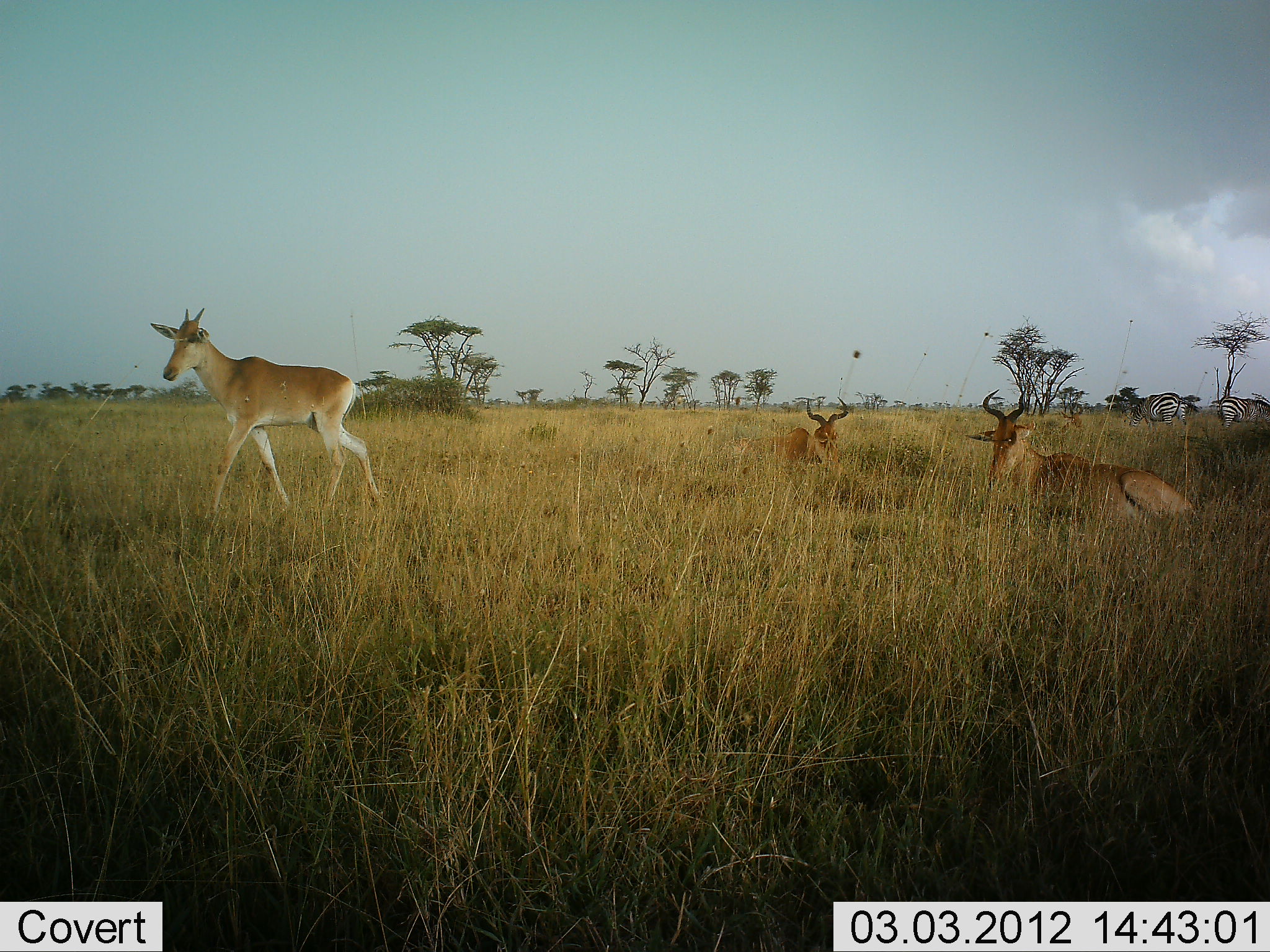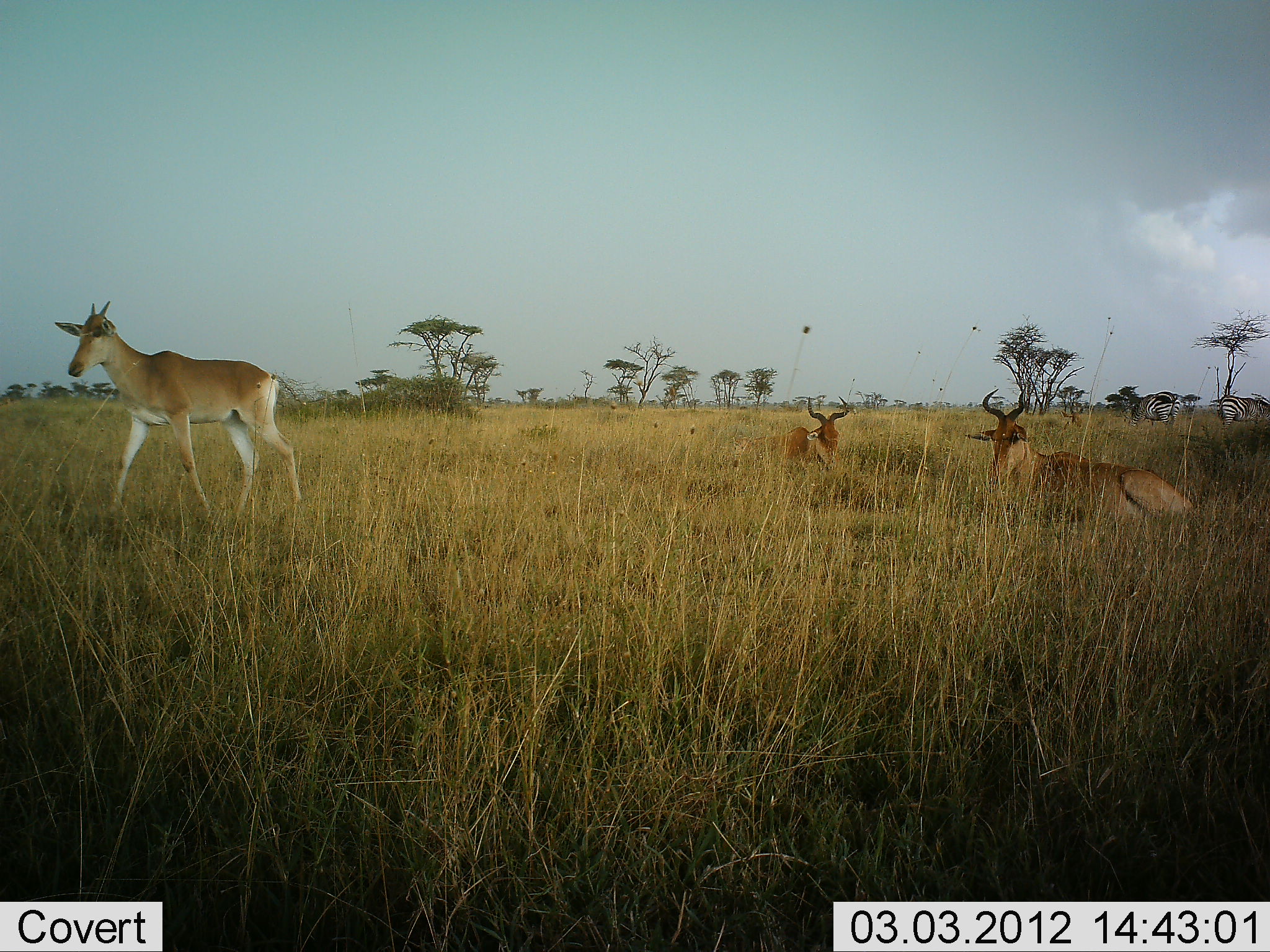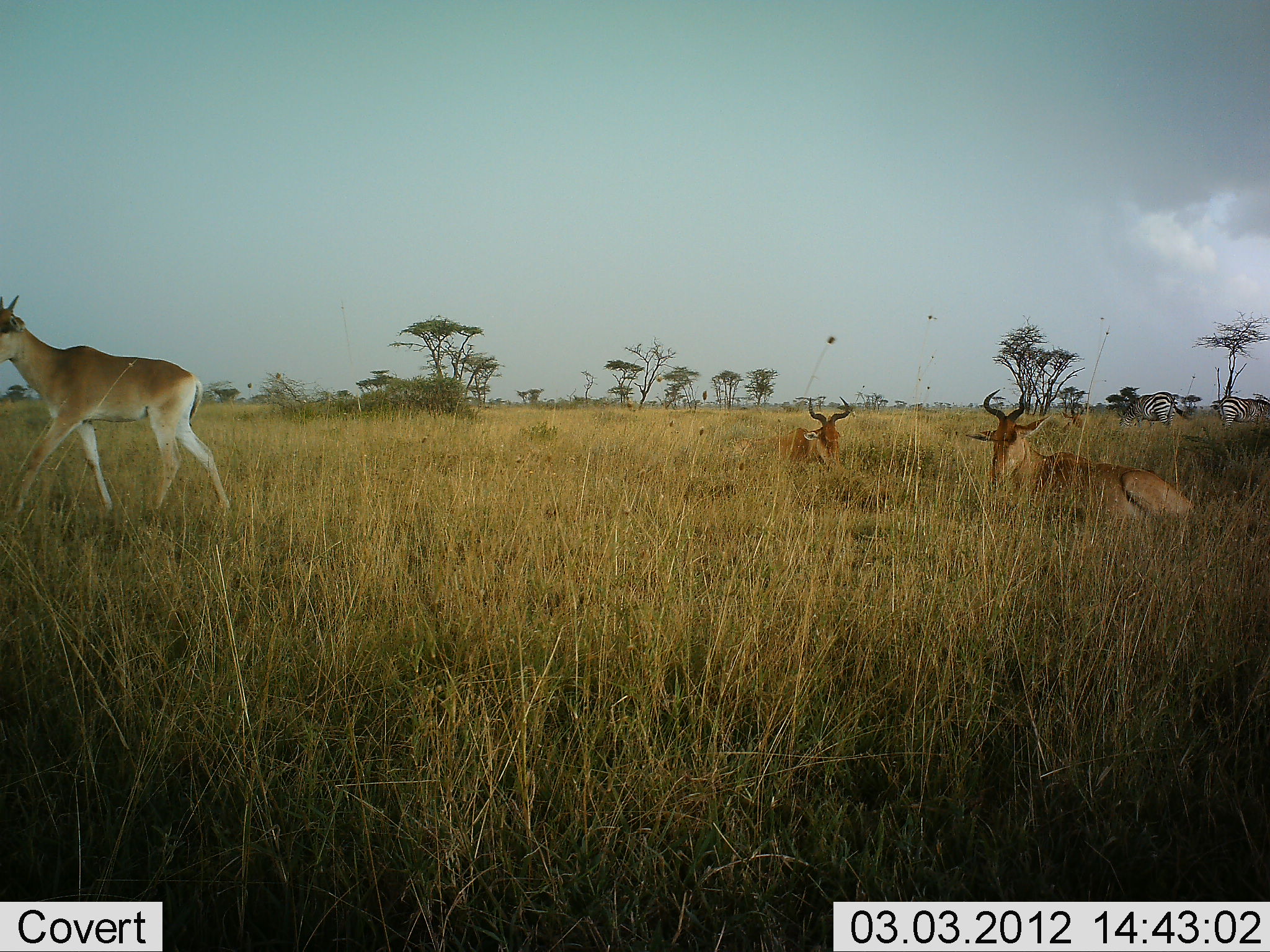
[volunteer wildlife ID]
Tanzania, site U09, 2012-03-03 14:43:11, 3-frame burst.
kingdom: Animalia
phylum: Chordata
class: Mammalia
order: Artiodactyla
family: Bovidae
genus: Alcelaphus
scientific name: Alcelaphus buselaphus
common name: hartebeest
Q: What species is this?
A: Hartebeest (Alcelaphus buselaphus).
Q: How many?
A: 3.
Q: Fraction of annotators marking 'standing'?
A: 26%.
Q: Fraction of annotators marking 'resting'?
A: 97%.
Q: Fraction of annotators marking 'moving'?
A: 62%.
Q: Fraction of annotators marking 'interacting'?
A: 0%.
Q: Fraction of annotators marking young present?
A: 35%.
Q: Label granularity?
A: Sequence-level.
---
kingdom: Animalia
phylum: Chordata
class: Mammalia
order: Perissodactyla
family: Equidae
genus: Equus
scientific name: Equus quagga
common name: plains zebra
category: zebra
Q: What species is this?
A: Zebra (plains zebra) (Equus quagga).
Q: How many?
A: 2.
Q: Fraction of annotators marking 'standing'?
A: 41%.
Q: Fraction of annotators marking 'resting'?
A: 0%.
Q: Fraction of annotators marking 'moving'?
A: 18%.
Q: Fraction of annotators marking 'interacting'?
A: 0%.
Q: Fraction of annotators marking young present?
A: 0%.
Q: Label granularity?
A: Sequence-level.